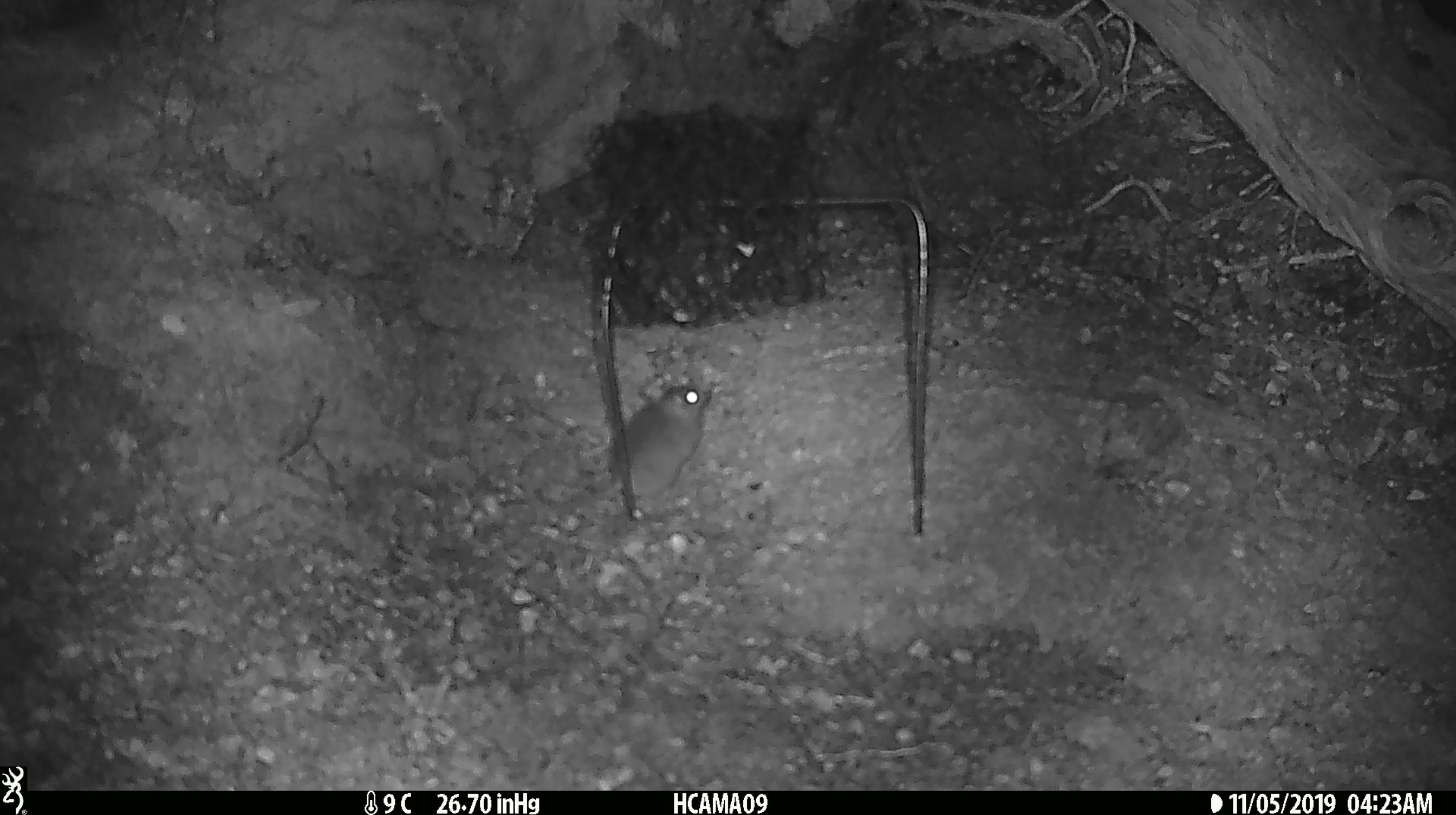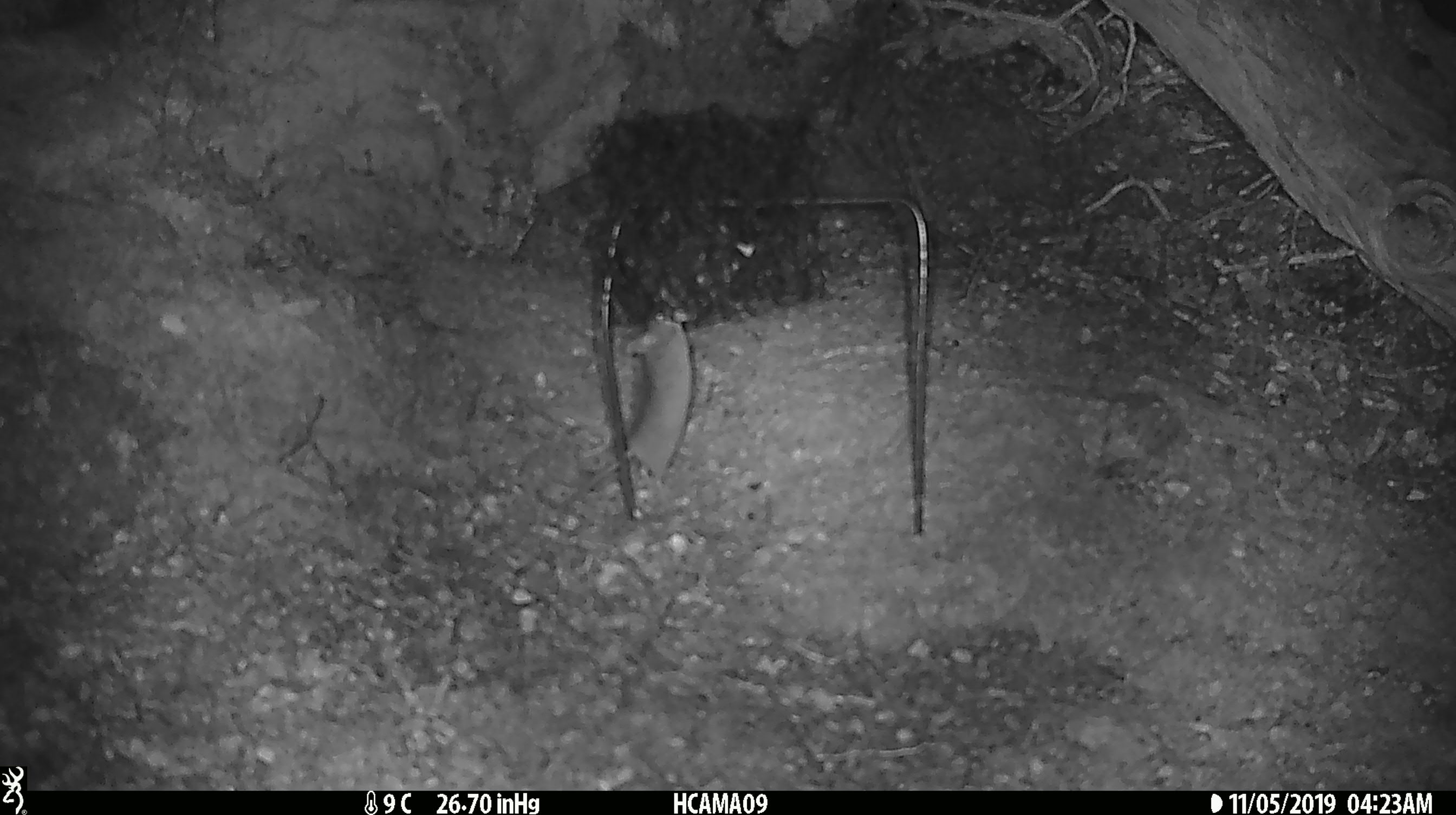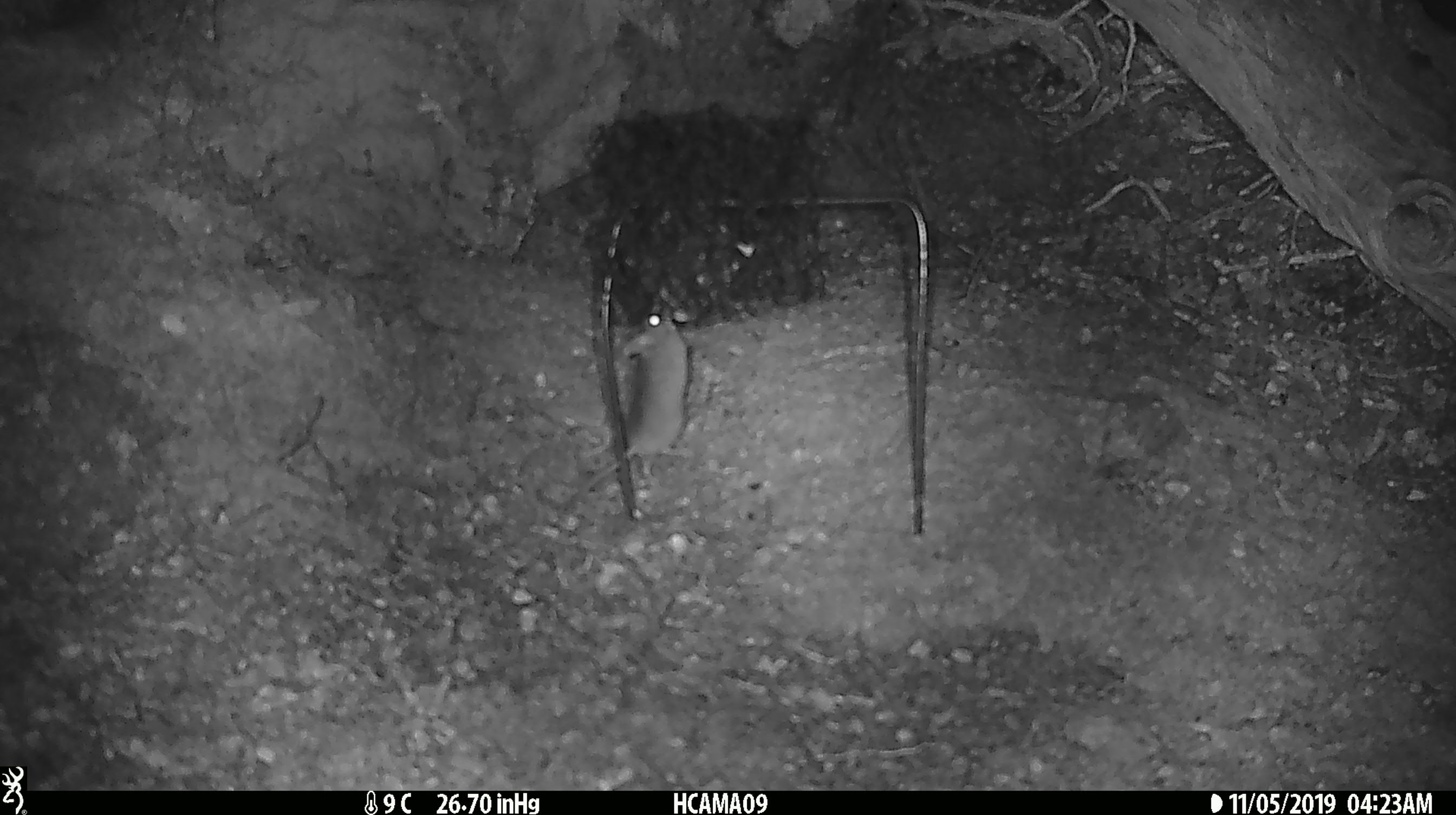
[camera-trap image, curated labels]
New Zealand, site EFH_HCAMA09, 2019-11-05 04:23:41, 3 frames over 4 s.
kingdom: Animalia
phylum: Chordata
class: Mammalia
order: Rodentia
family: Muridae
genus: Mus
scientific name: Mus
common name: mouse